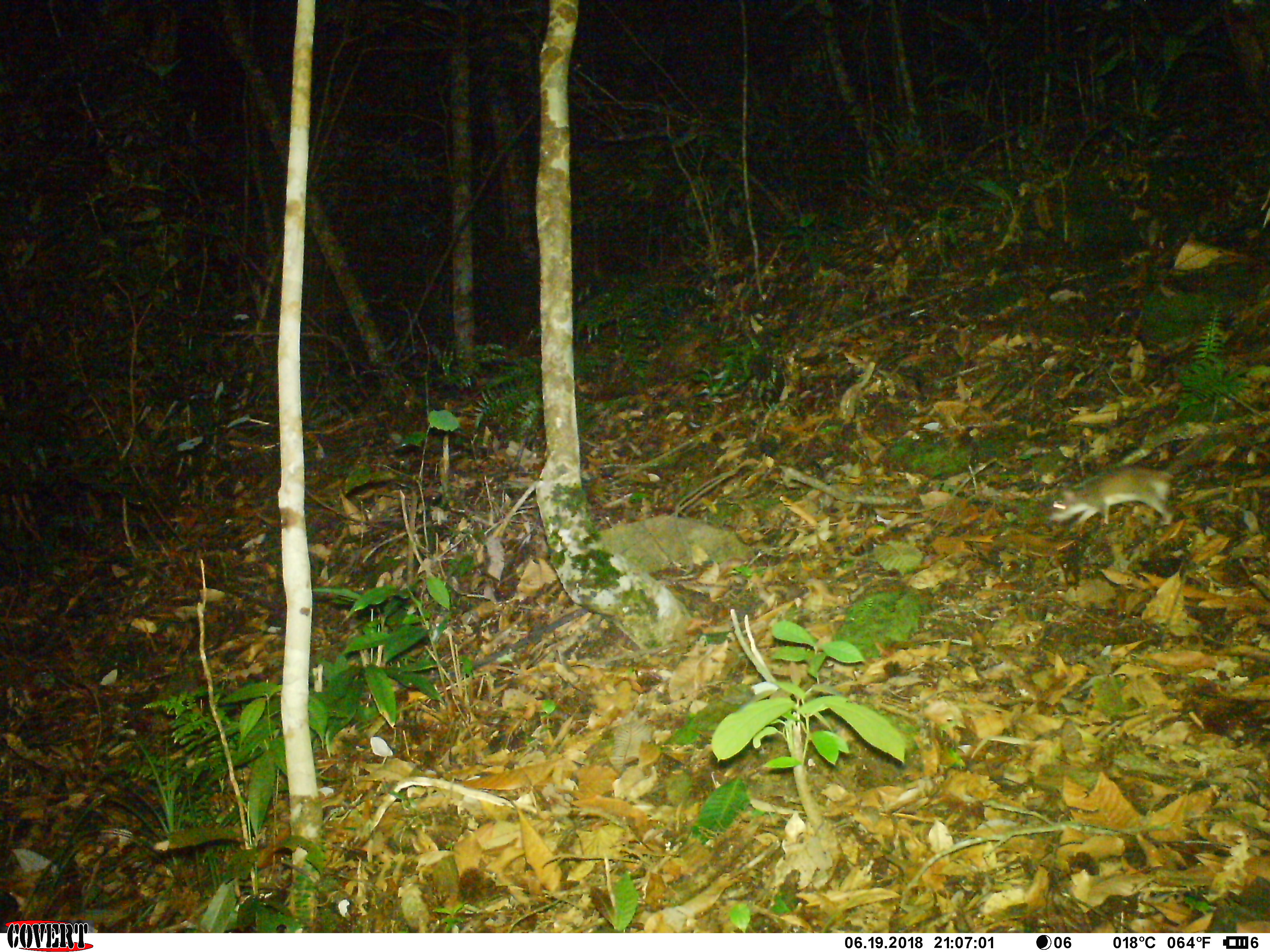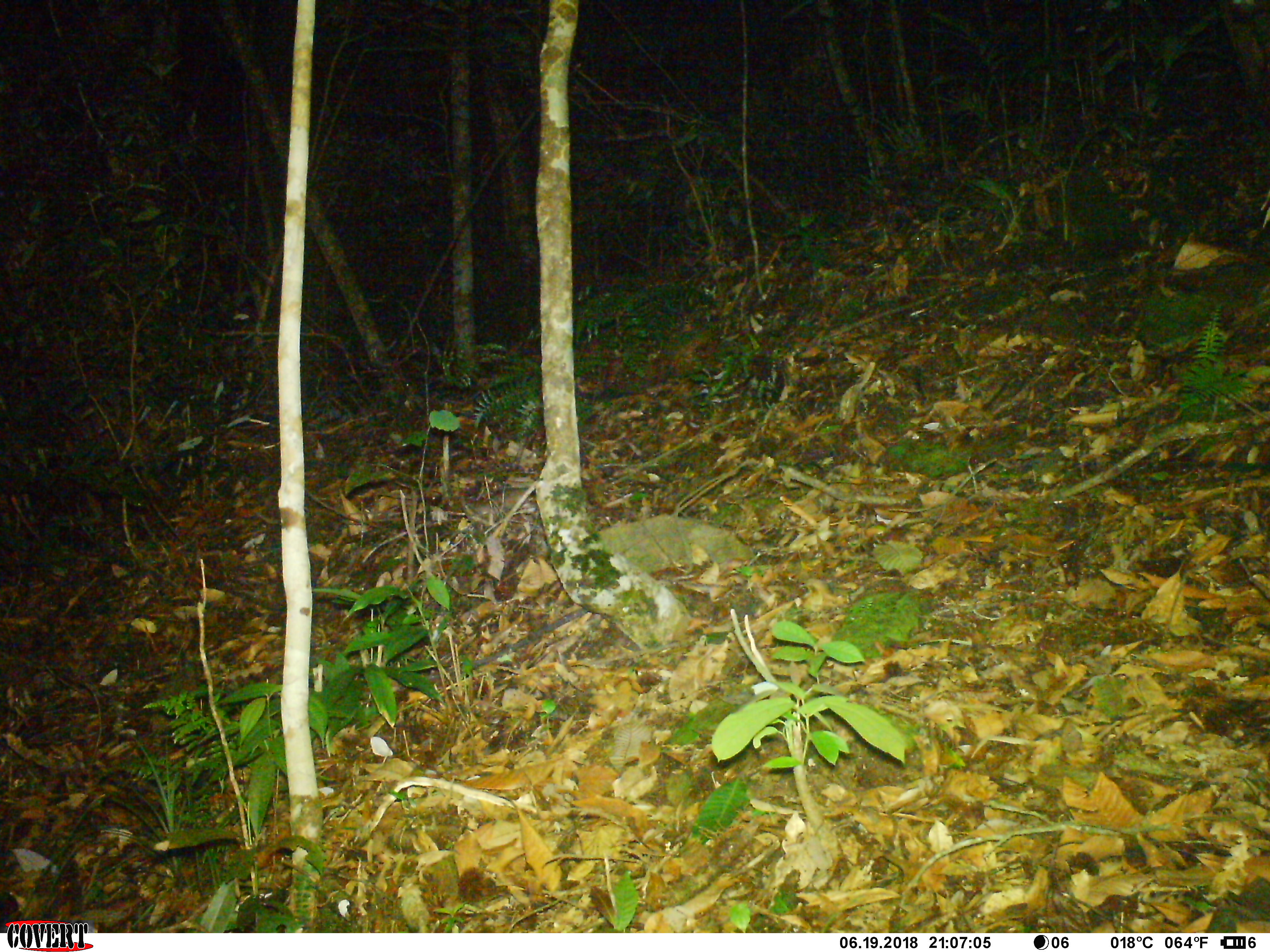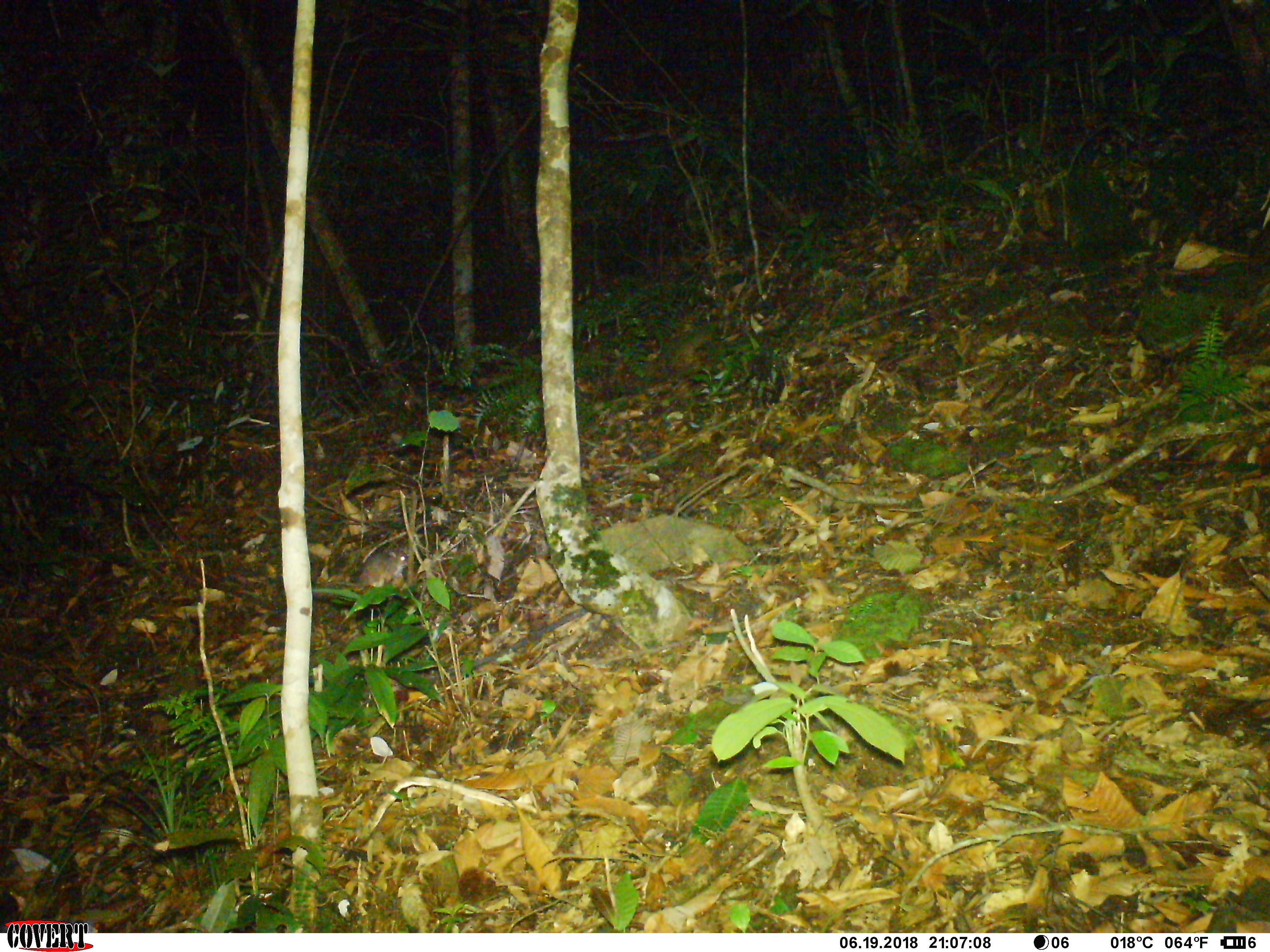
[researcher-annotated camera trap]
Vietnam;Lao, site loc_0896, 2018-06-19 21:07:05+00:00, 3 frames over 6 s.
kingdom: Animalia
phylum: Chordata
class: Mammalia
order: Rodentia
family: Muridae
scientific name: Muridae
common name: old-world mice and rats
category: unidentified murid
Unidentified murid (old-world mice and rats) (Muridae). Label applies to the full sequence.